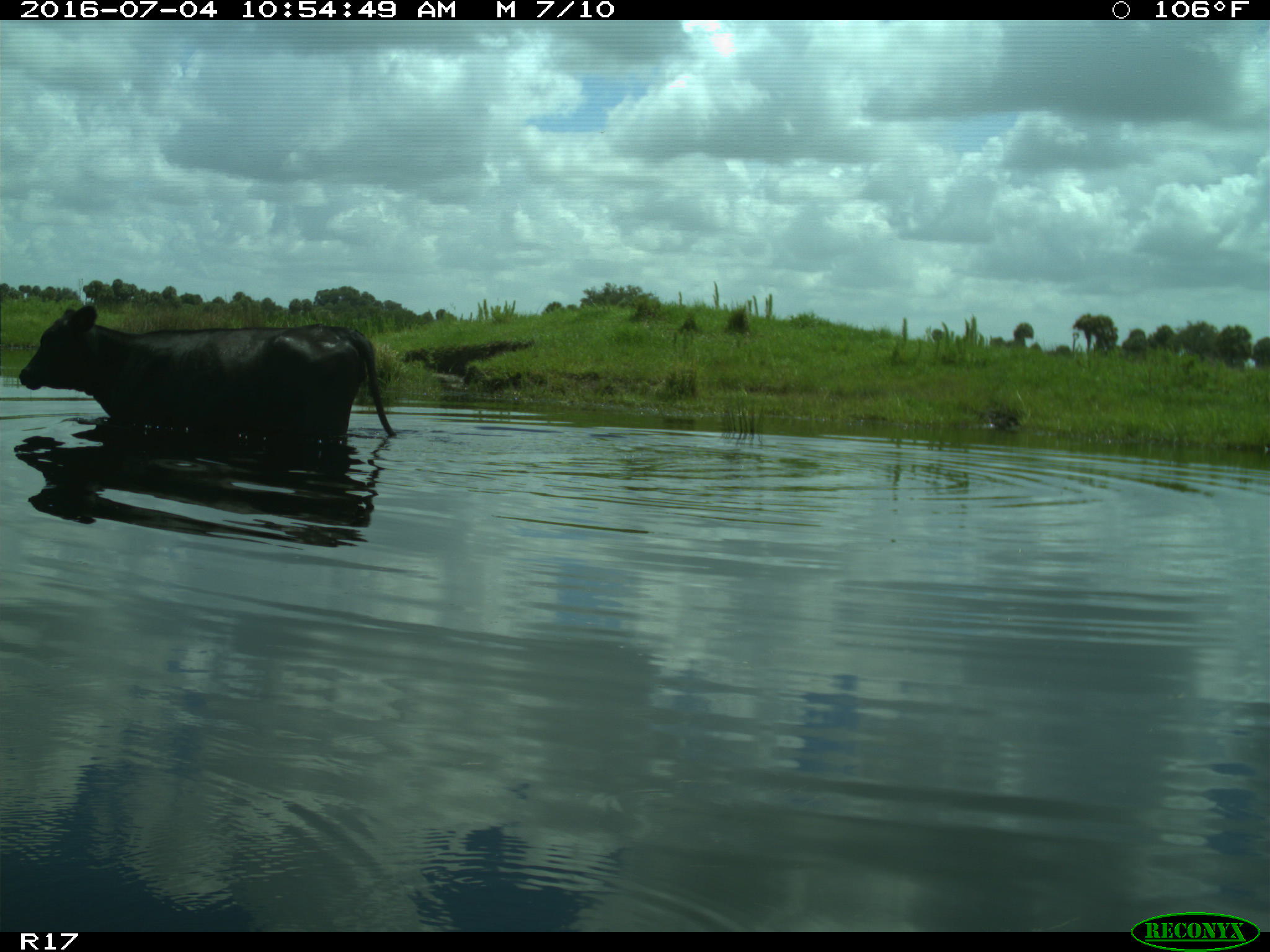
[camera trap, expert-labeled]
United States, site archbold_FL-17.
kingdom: Animalia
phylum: Chordata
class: Mammalia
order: Artiodactyla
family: Bovidae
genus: Bos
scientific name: Bos taurus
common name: domestic cow